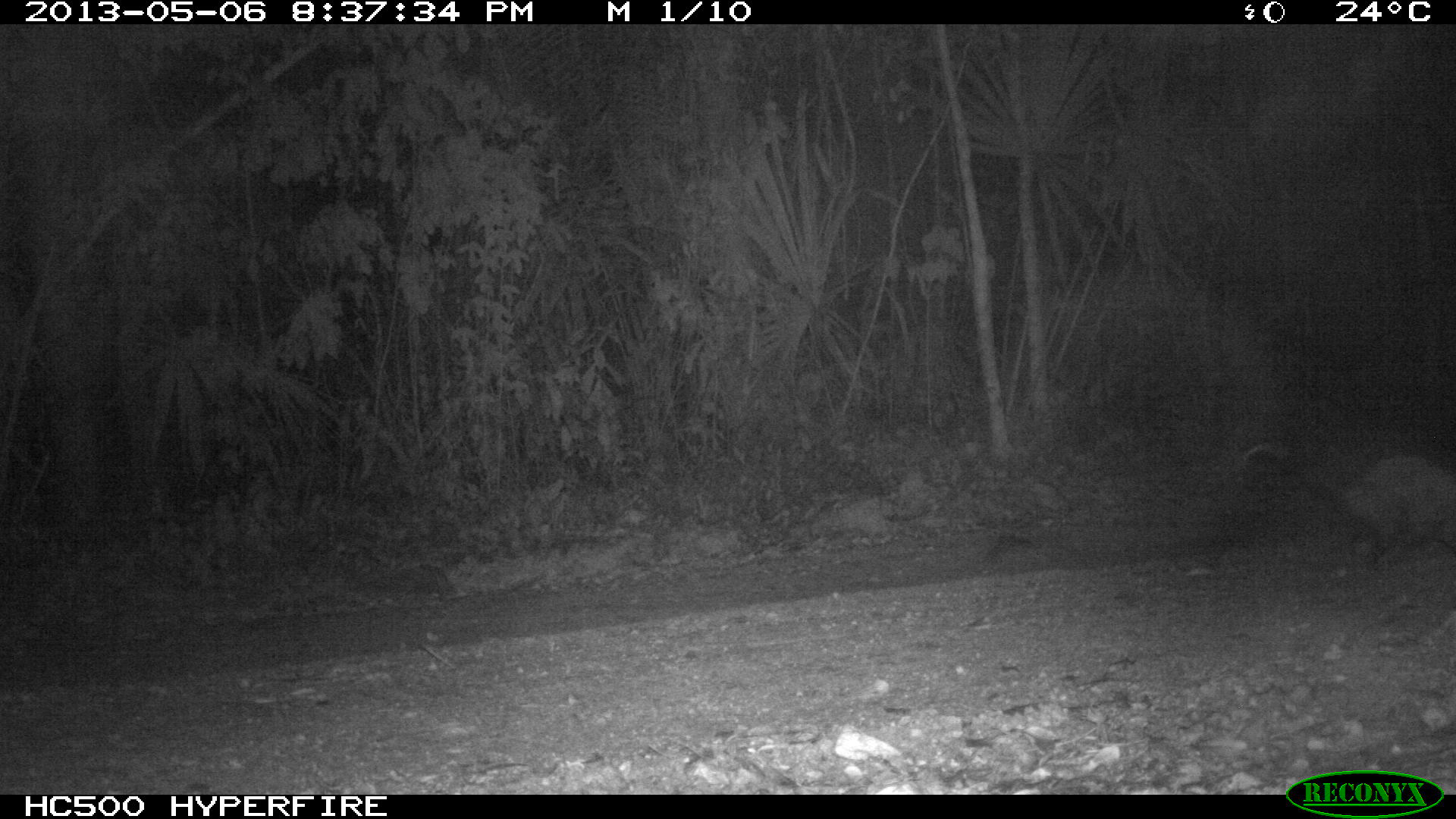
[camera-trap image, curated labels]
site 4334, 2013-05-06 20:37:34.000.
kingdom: Animalia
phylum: Chordata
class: Mammalia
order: Didelphimorphia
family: Didelphidae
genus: Didelphis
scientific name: Didelphis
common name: american opossums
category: didelphis sp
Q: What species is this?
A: Didelphis sp (american opossums) (Didelphis).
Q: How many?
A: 1.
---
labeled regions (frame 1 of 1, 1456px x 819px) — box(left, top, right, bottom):
didelphis sp: box(1234, 438, 1456, 575)